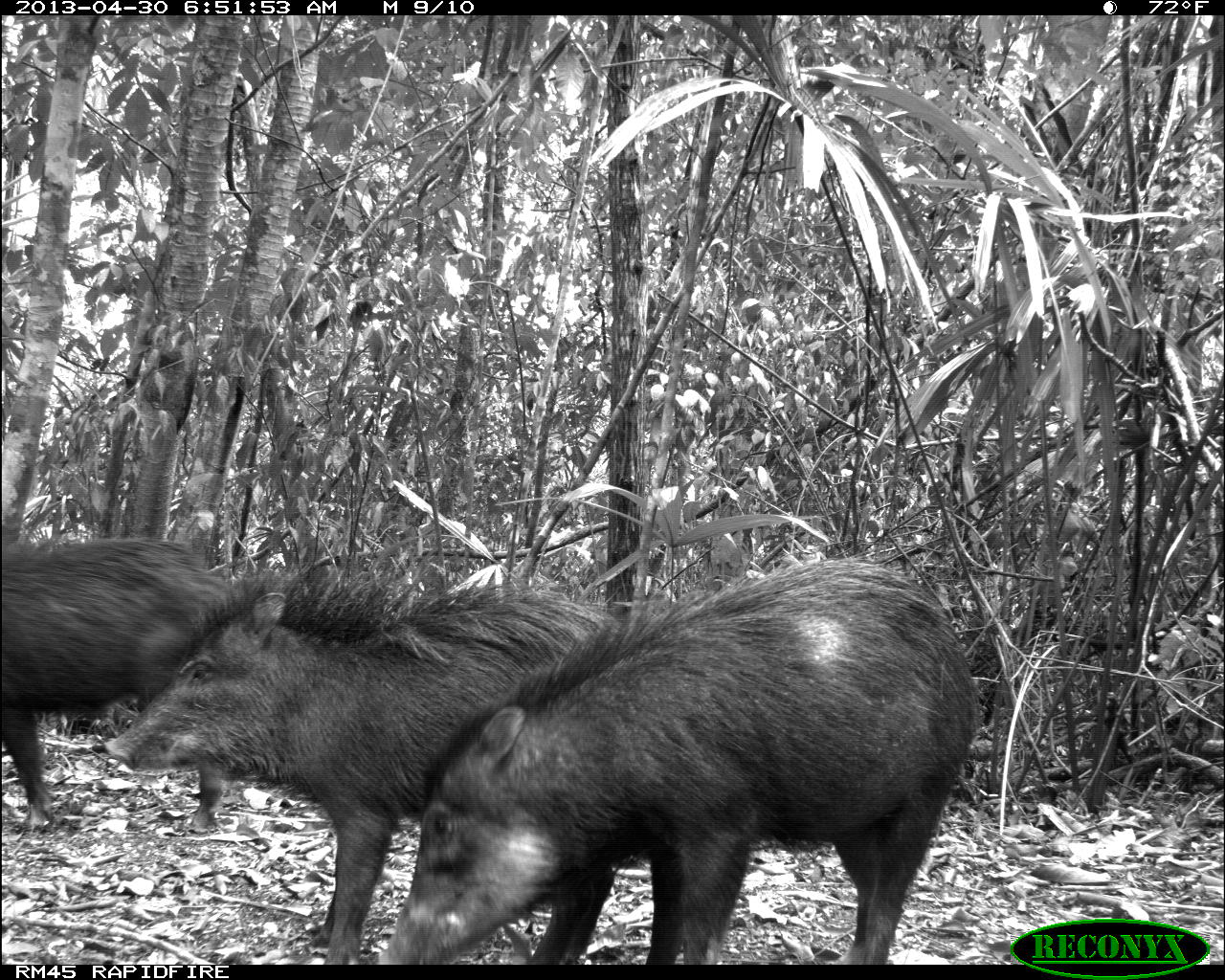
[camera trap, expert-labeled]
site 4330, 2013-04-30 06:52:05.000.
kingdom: Animalia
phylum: Chordata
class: Mammalia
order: Artiodactyla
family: Tayassuidae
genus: Tayassu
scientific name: Tayassu pecari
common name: white-lipped peccary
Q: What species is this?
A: Tayassu pecari (white-lipped peccary).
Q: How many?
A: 5.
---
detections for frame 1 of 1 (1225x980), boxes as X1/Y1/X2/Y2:
tayassu pecari: 378/559/979/963; 103/561/624/964; 0/535/247/833